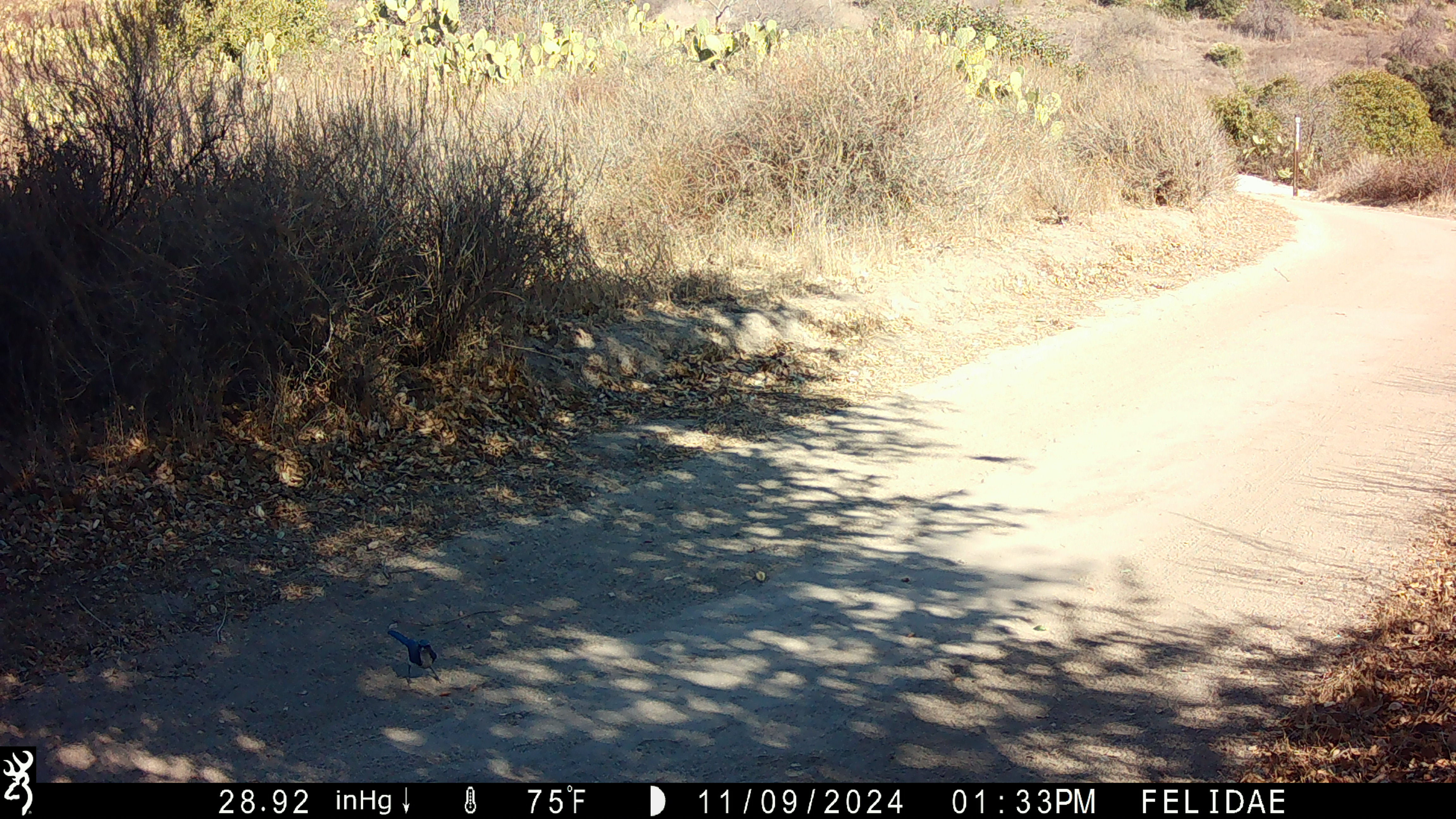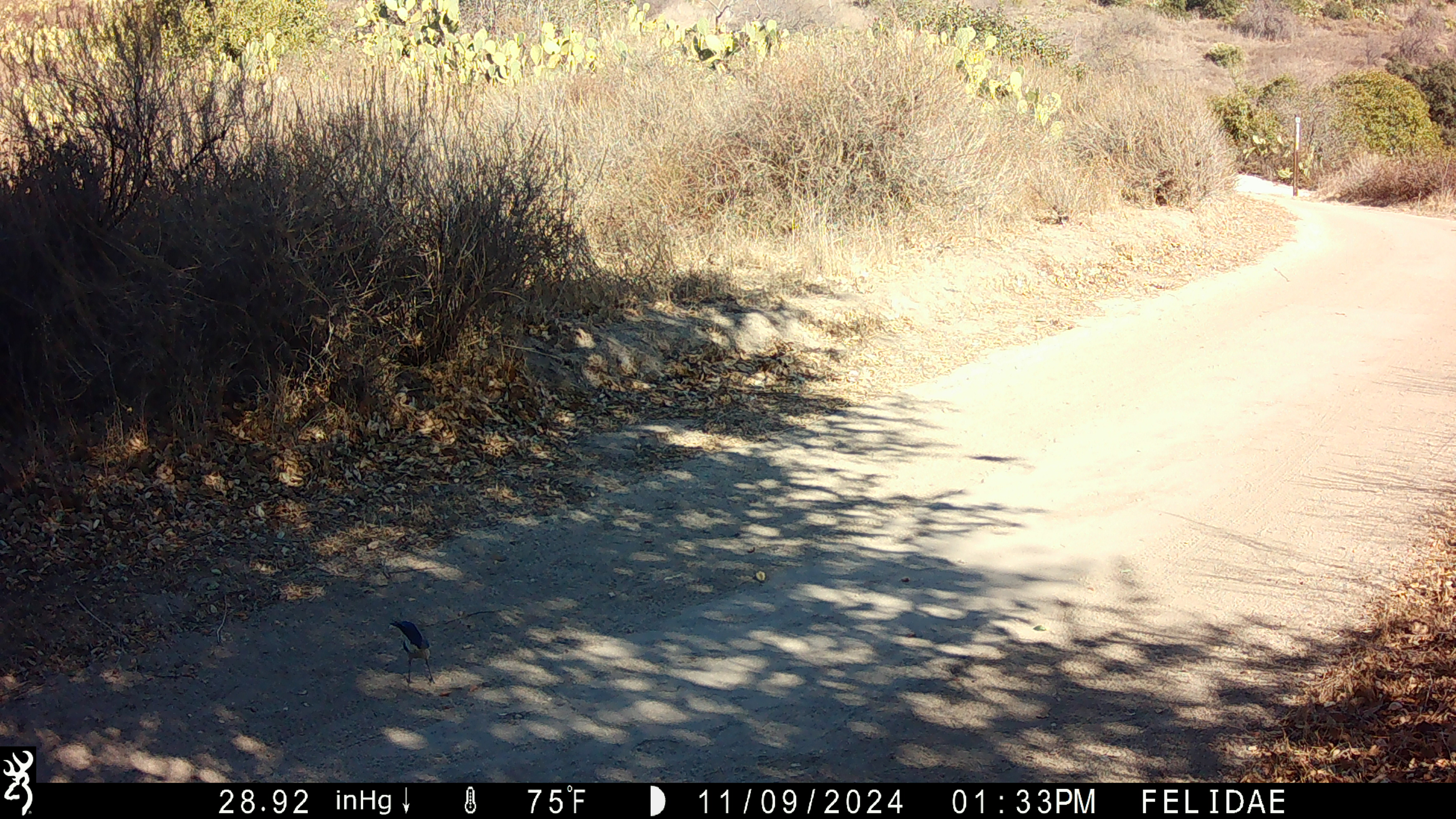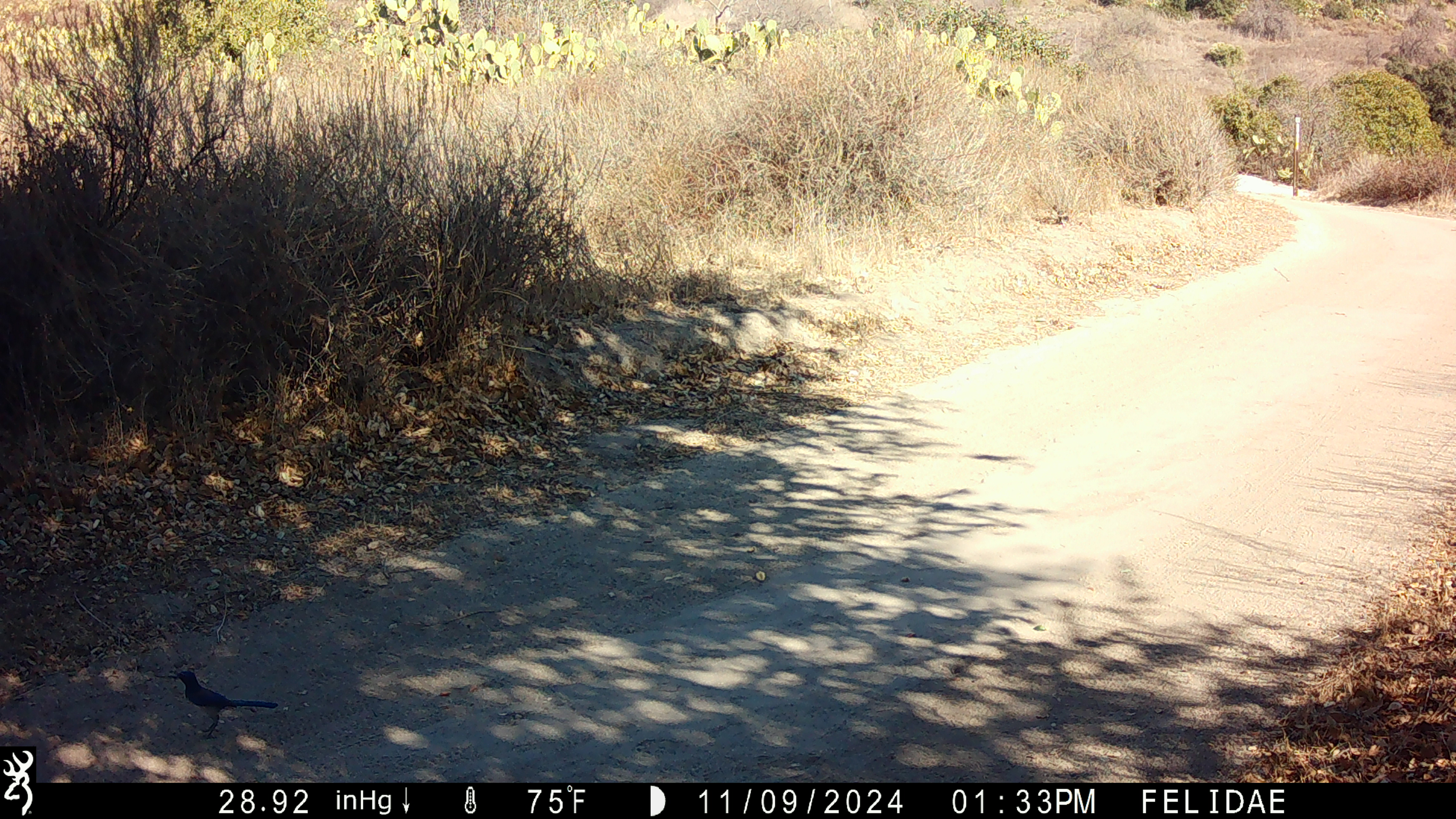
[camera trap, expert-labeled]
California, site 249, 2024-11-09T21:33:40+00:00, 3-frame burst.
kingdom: Animalia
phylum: Chordata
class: Aves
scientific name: Aves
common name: bird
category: unknown bird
Unknown bird (bird) (Aves).